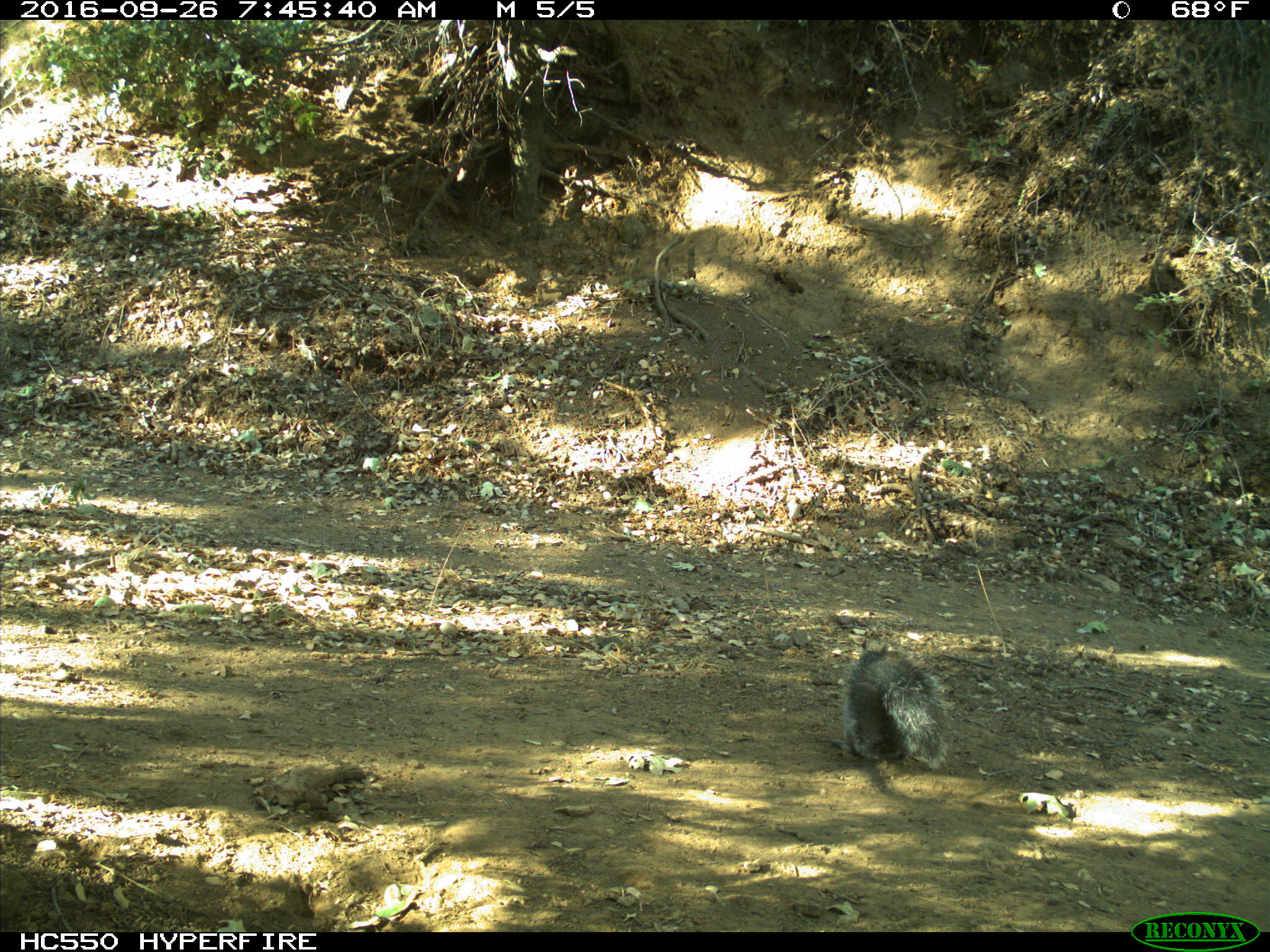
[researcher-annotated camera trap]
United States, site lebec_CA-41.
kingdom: Animalia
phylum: Chordata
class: Mammalia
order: Rodentia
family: Sciuridae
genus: Sciurus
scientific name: Sciurus carolinensis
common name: eastern gray squirrel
Sciurus carolinensis (eastern gray squirrel).